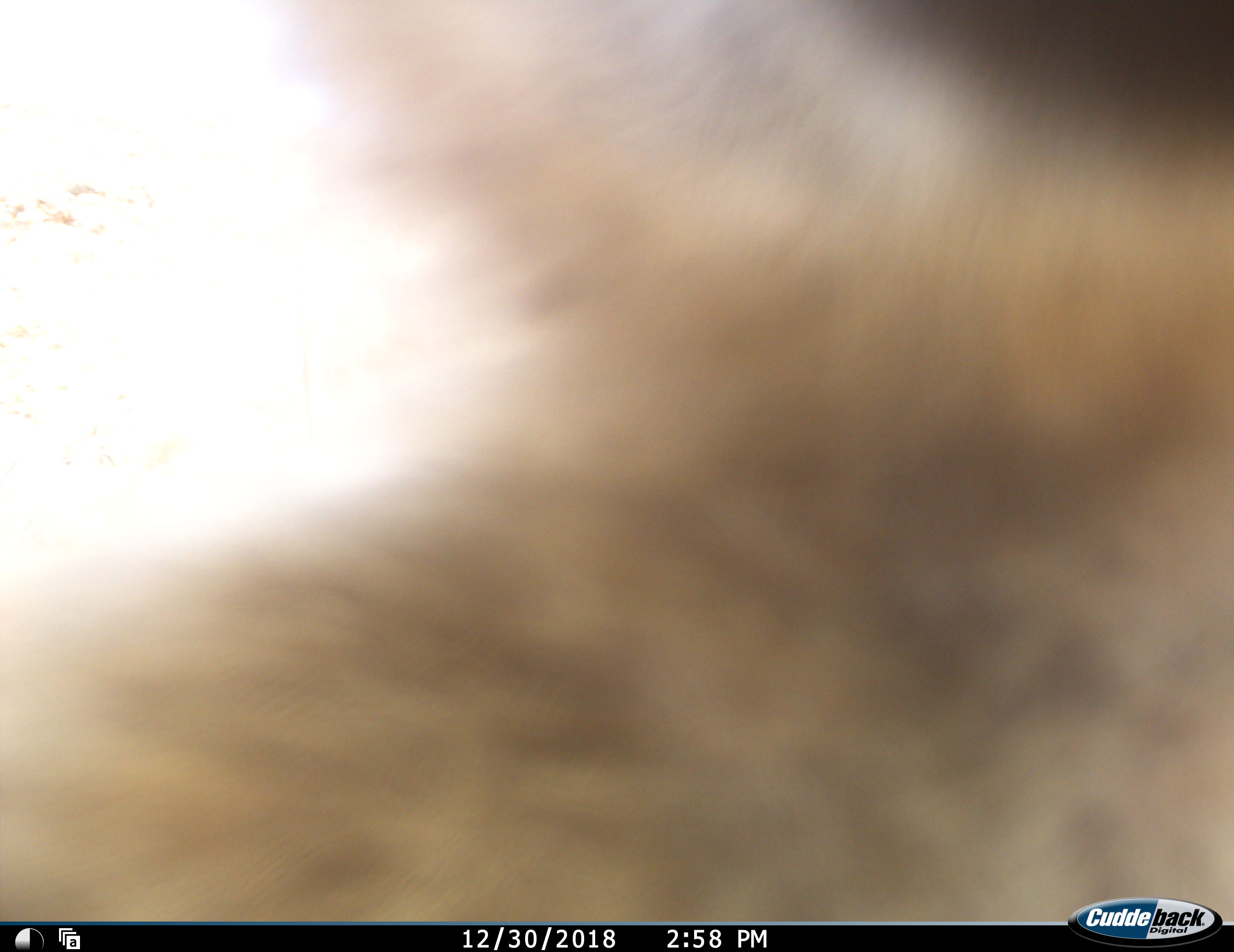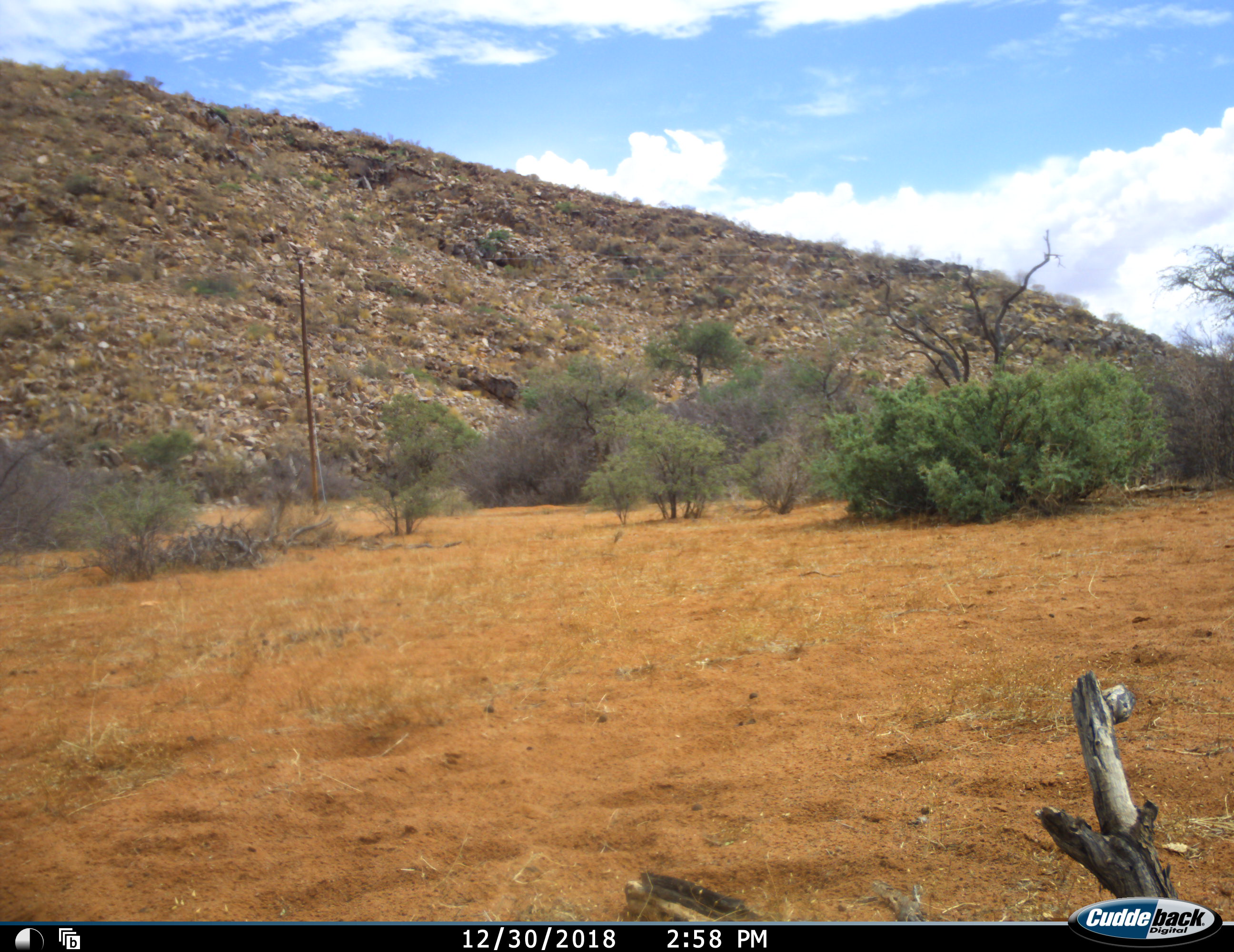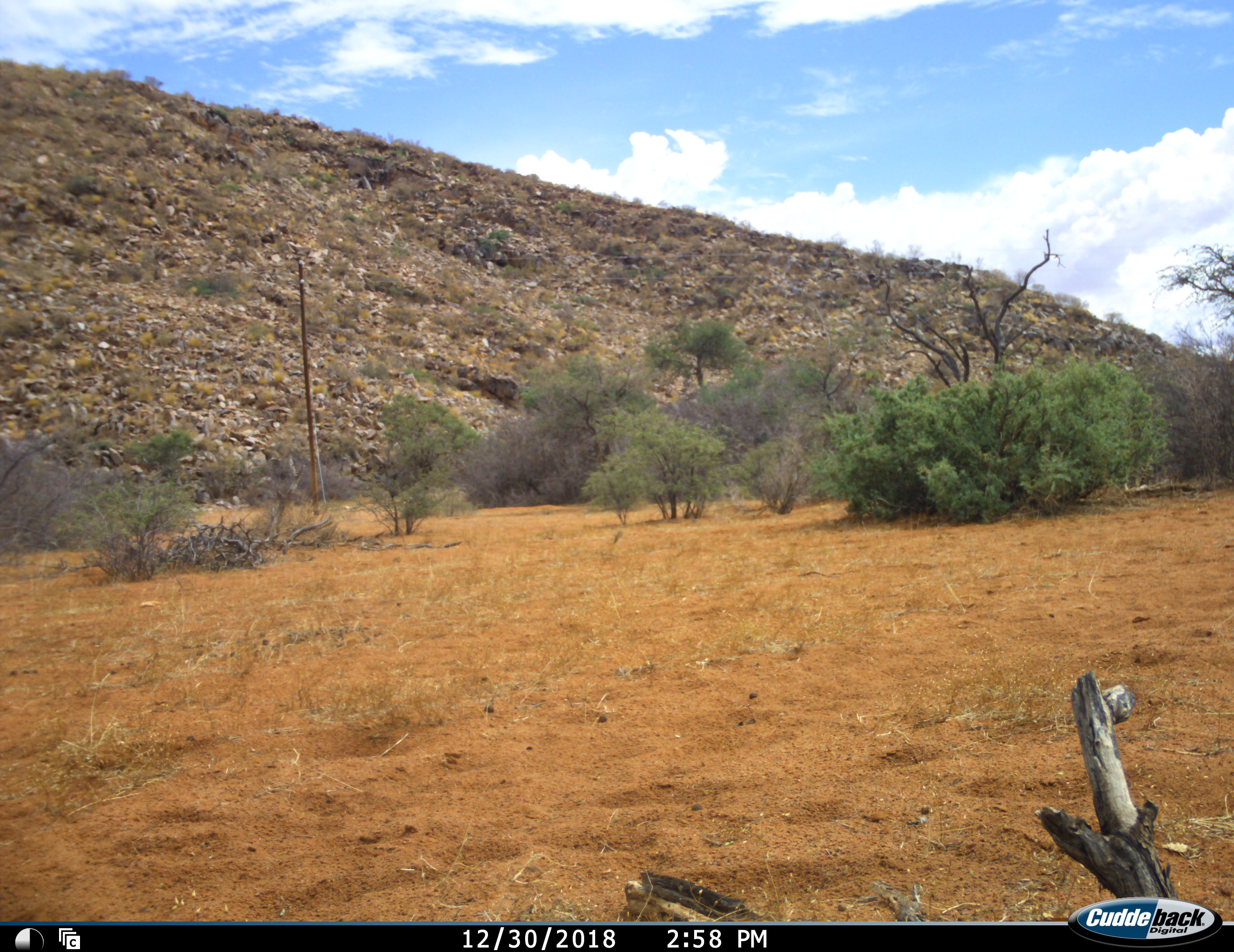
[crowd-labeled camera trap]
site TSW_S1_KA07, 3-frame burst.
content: unidentified animal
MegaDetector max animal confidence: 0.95